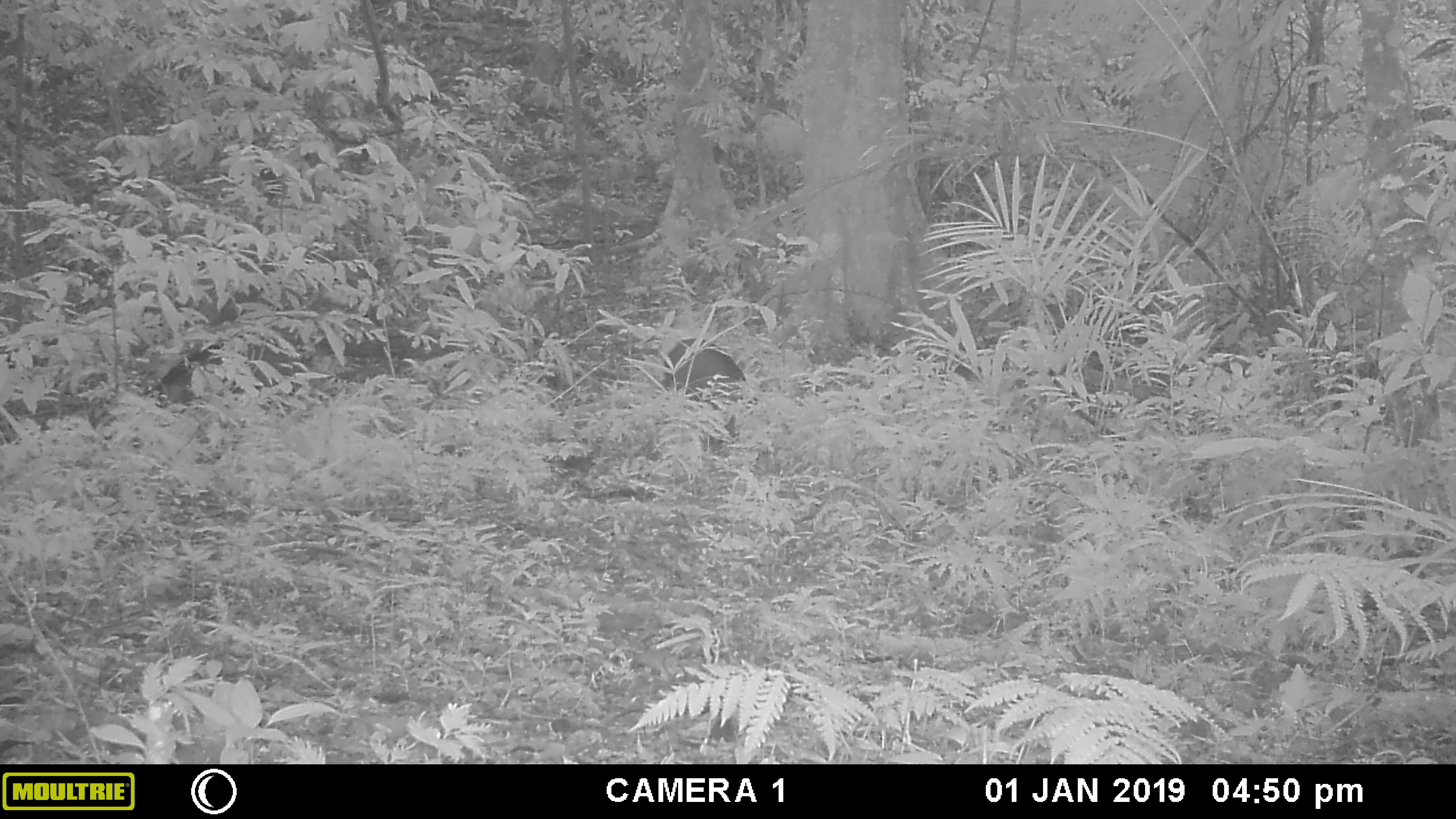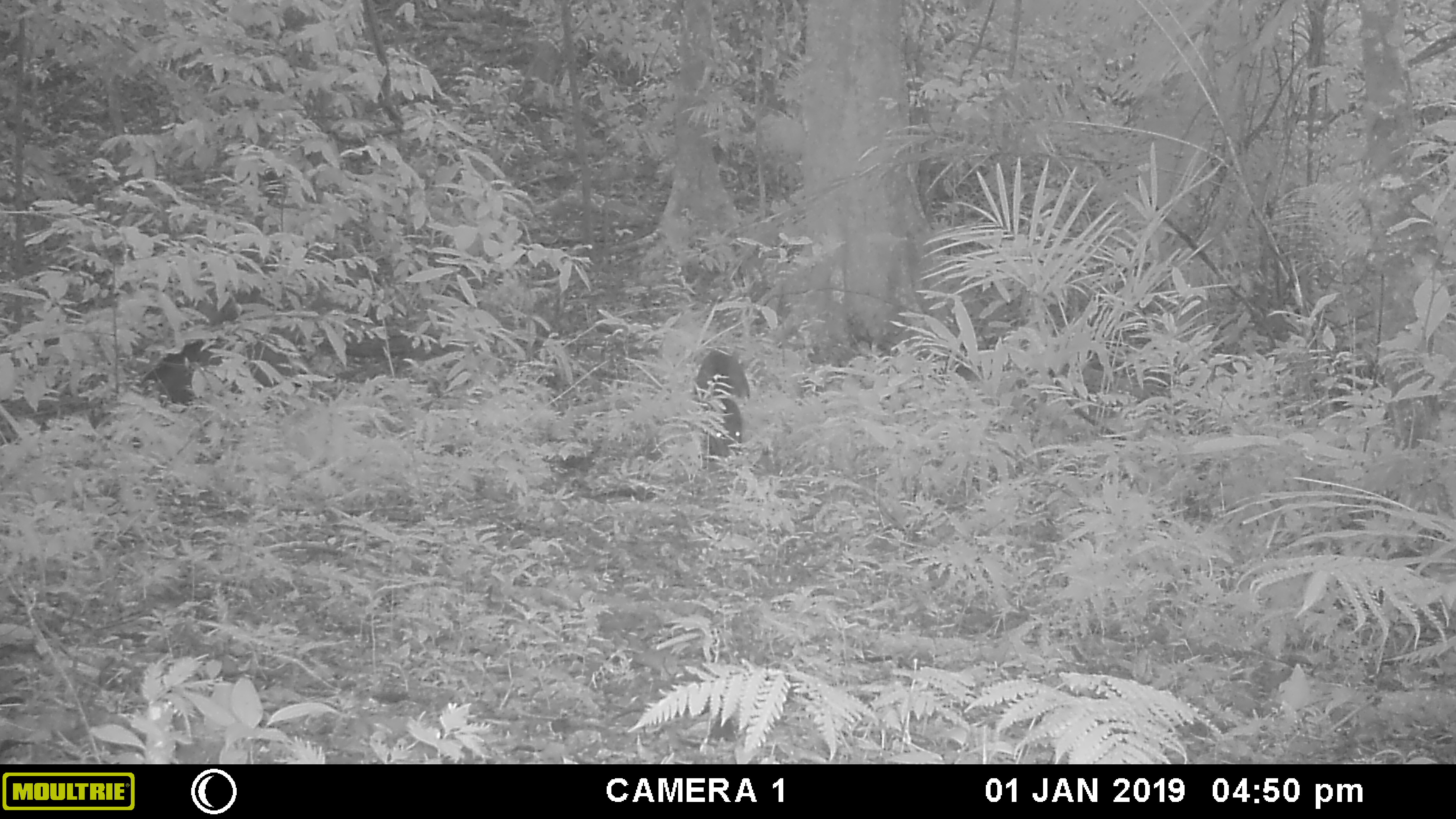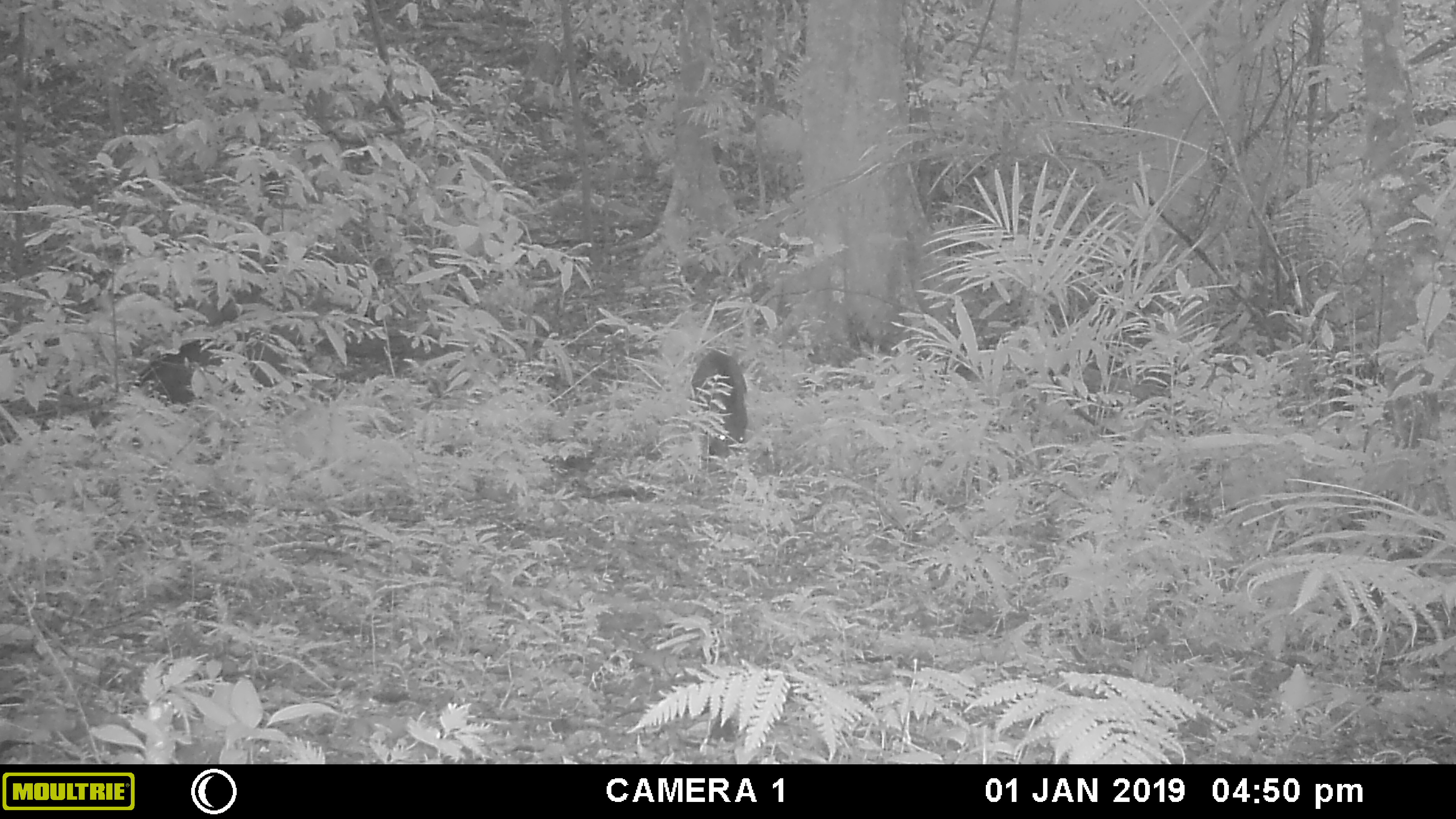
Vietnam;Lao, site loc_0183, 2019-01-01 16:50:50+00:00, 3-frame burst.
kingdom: Animalia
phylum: Chordata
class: Mammalia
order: Artiodactyla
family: Suidae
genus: Sus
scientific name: Sus scrofa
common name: eurasian wild pig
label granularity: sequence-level